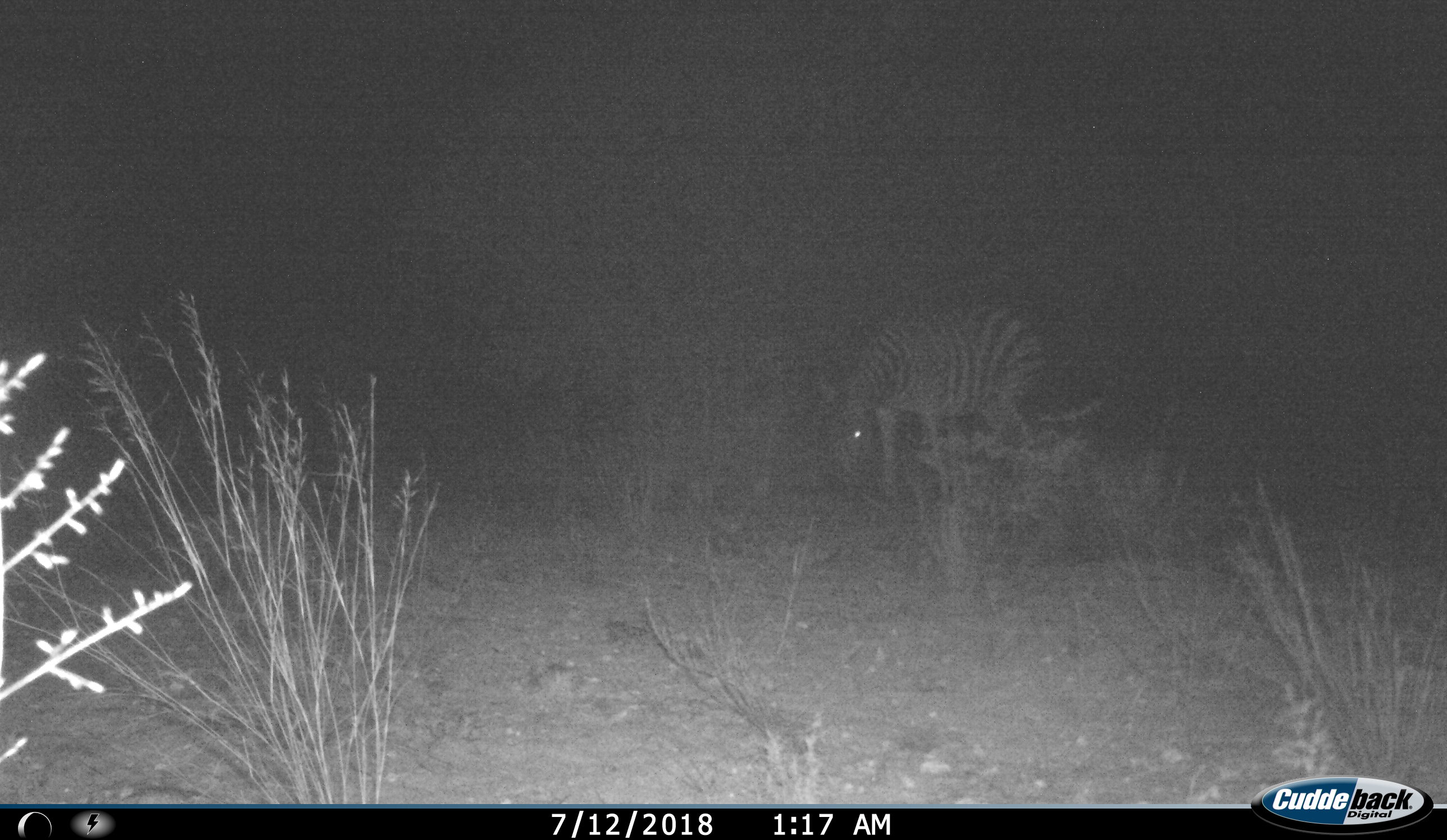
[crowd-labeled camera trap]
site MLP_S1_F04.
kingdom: Animalia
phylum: Chordata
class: Mammalia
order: Perissodactyla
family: Equidae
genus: Equus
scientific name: Equus quagga burchellii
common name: burchell's zebra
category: zebraburchells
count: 1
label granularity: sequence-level